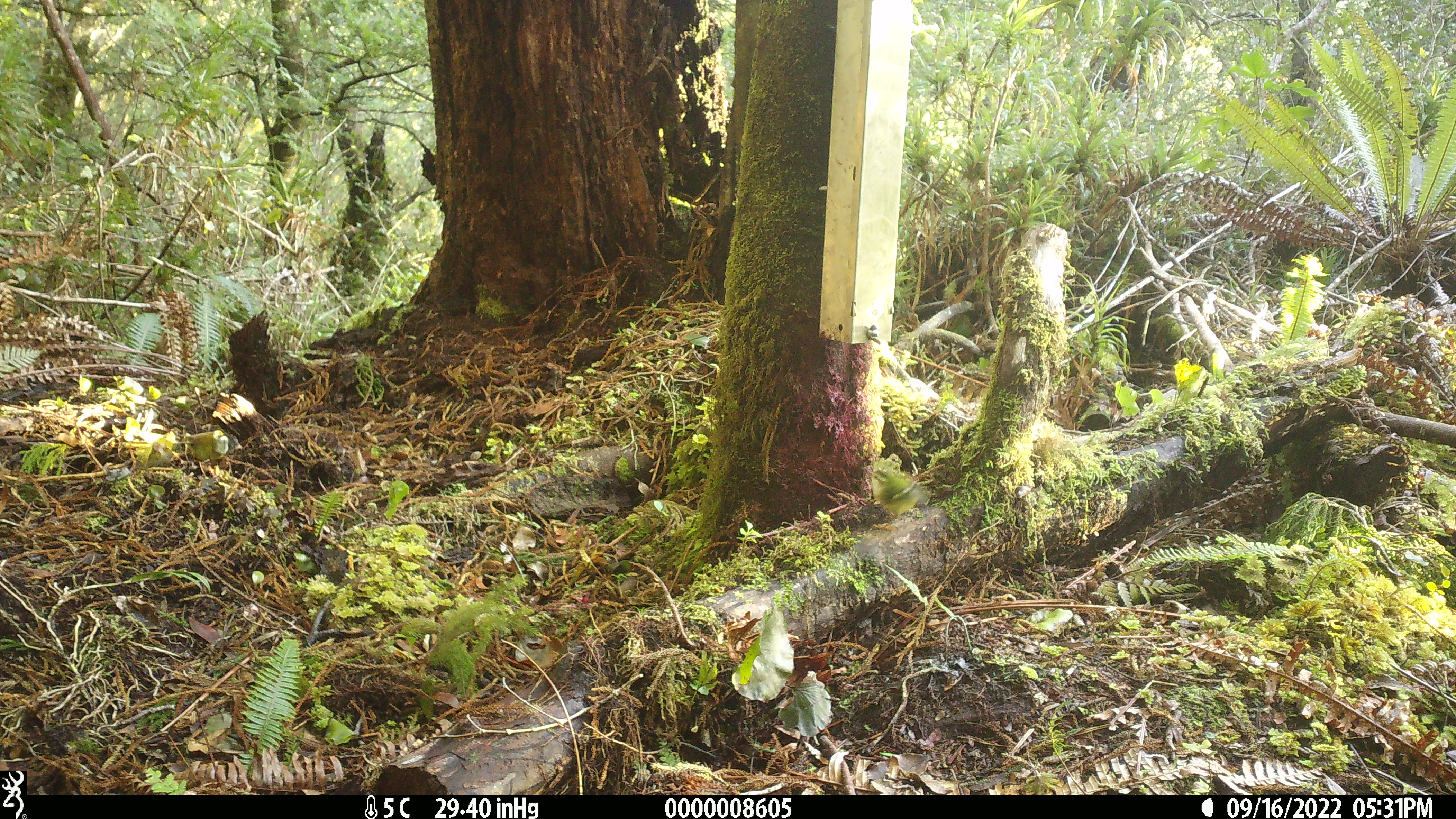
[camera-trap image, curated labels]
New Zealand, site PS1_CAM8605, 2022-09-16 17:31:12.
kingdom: Animalia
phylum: Chordata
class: Aves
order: Passeriformes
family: Acanthisittidae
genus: Acanthisitta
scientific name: Acanthisitta chloris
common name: rifleman